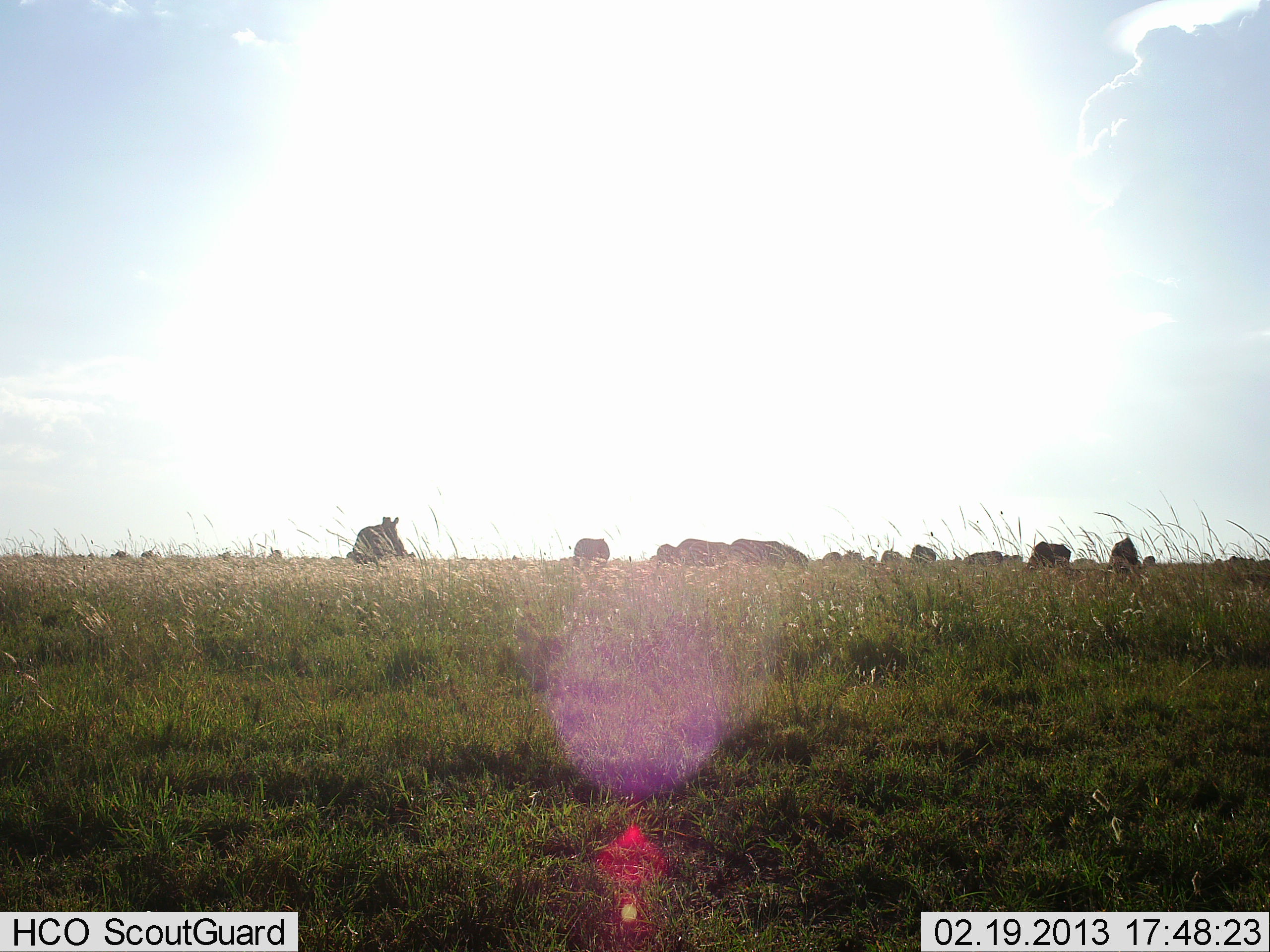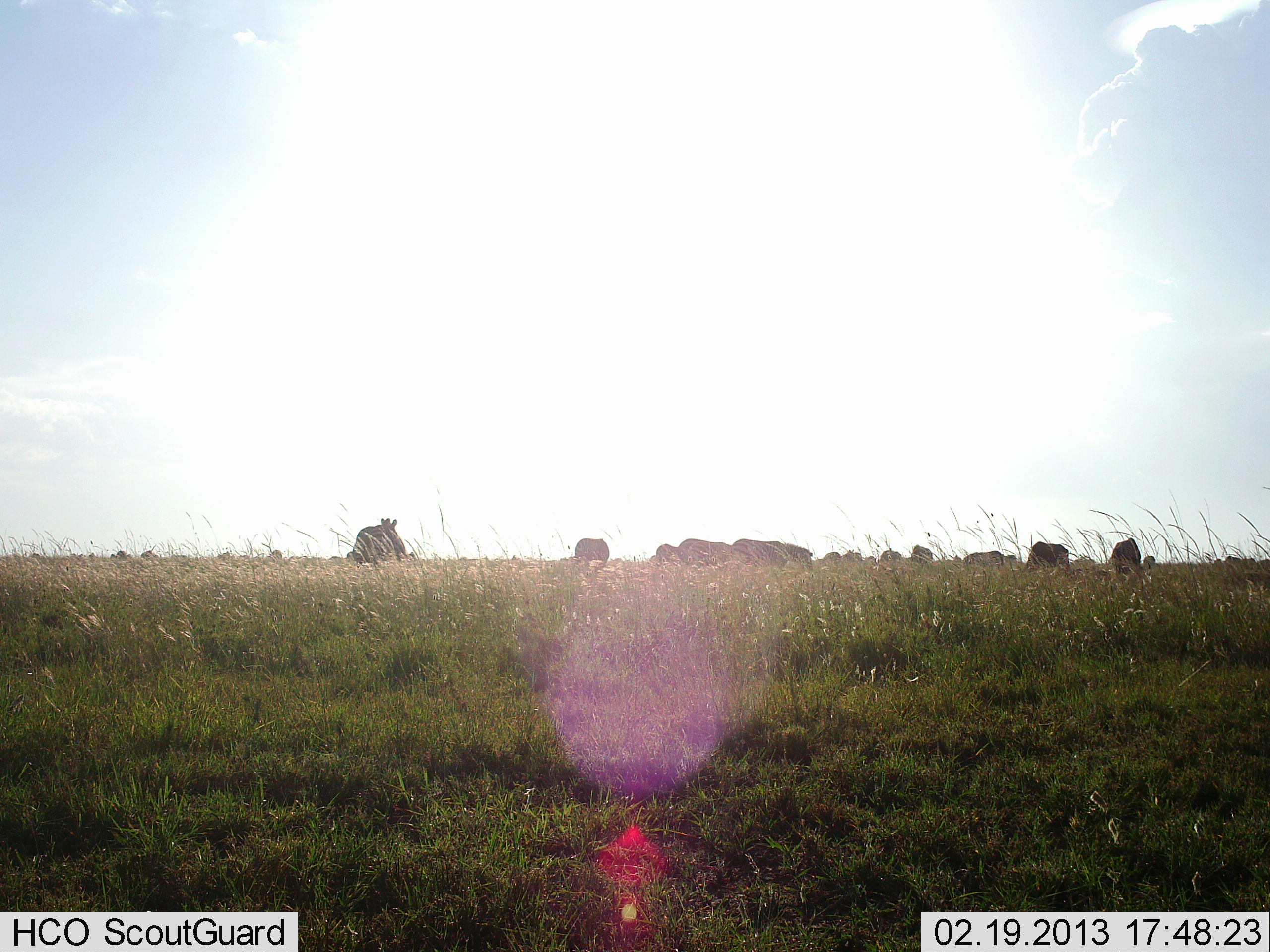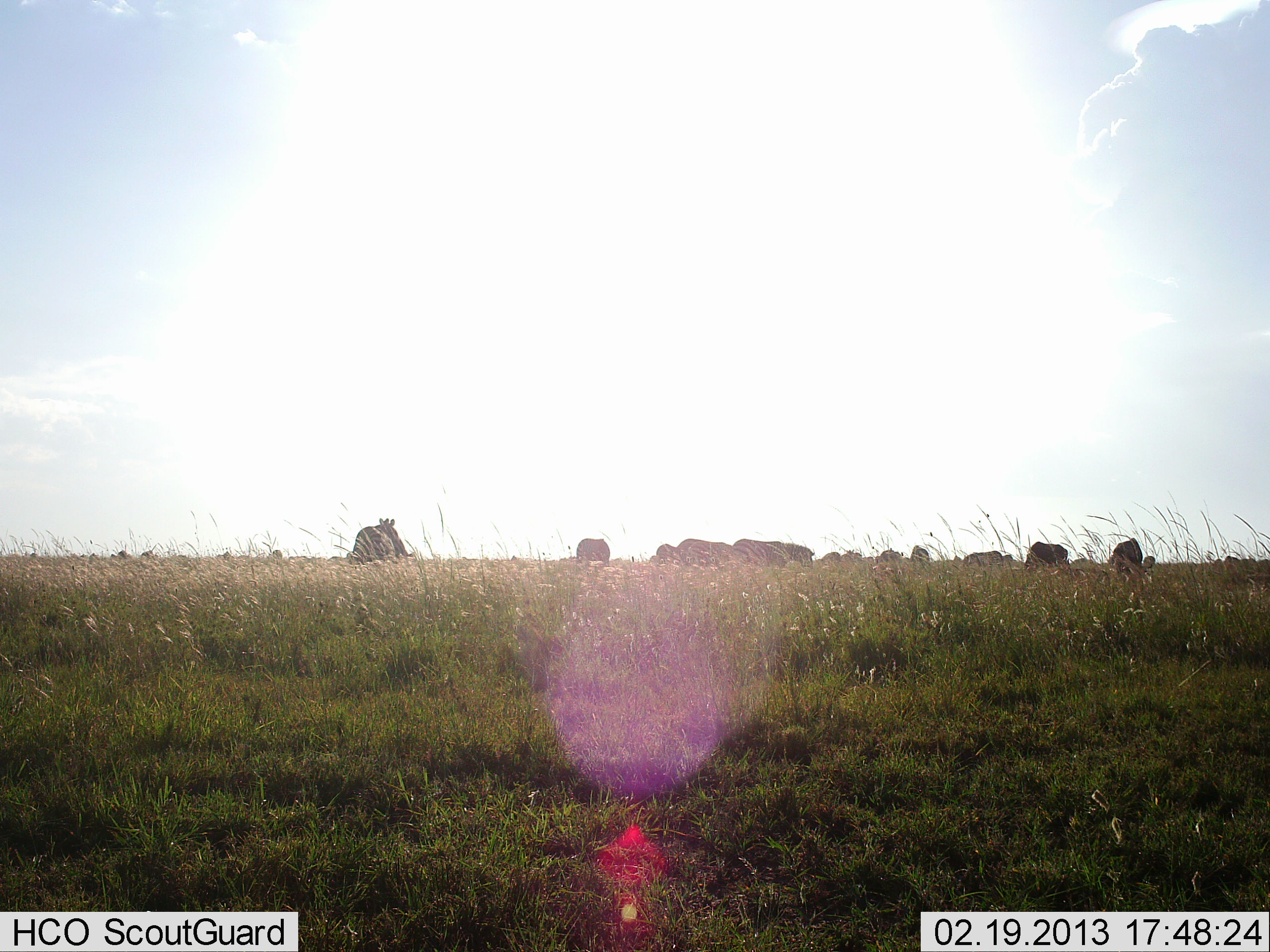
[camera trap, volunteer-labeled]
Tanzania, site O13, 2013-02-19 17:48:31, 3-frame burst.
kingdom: Animalia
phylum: Chordata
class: Mammalia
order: Artiodactyla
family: Bovidae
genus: Connochaetes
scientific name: Connochaetes taurinus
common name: blue wildebeest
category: wildebeest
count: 11-50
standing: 36%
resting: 7%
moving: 7%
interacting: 0%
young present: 0%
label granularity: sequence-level